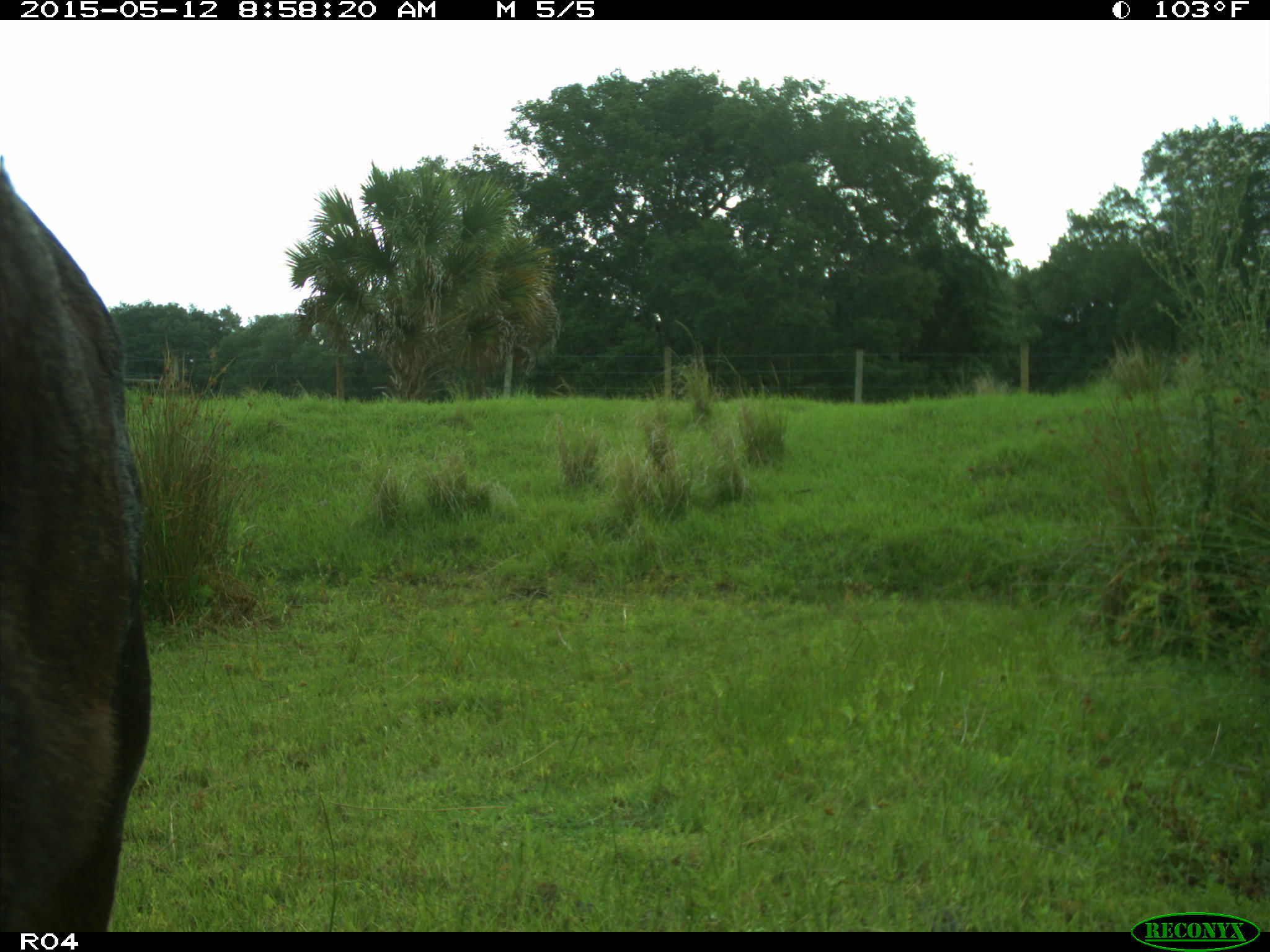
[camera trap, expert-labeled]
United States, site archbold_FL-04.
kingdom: Animalia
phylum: Chordata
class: Mammalia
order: Artiodactyla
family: Bovidae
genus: Bos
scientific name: Bos taurus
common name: domestic cow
Bos taurus (domestic cow).